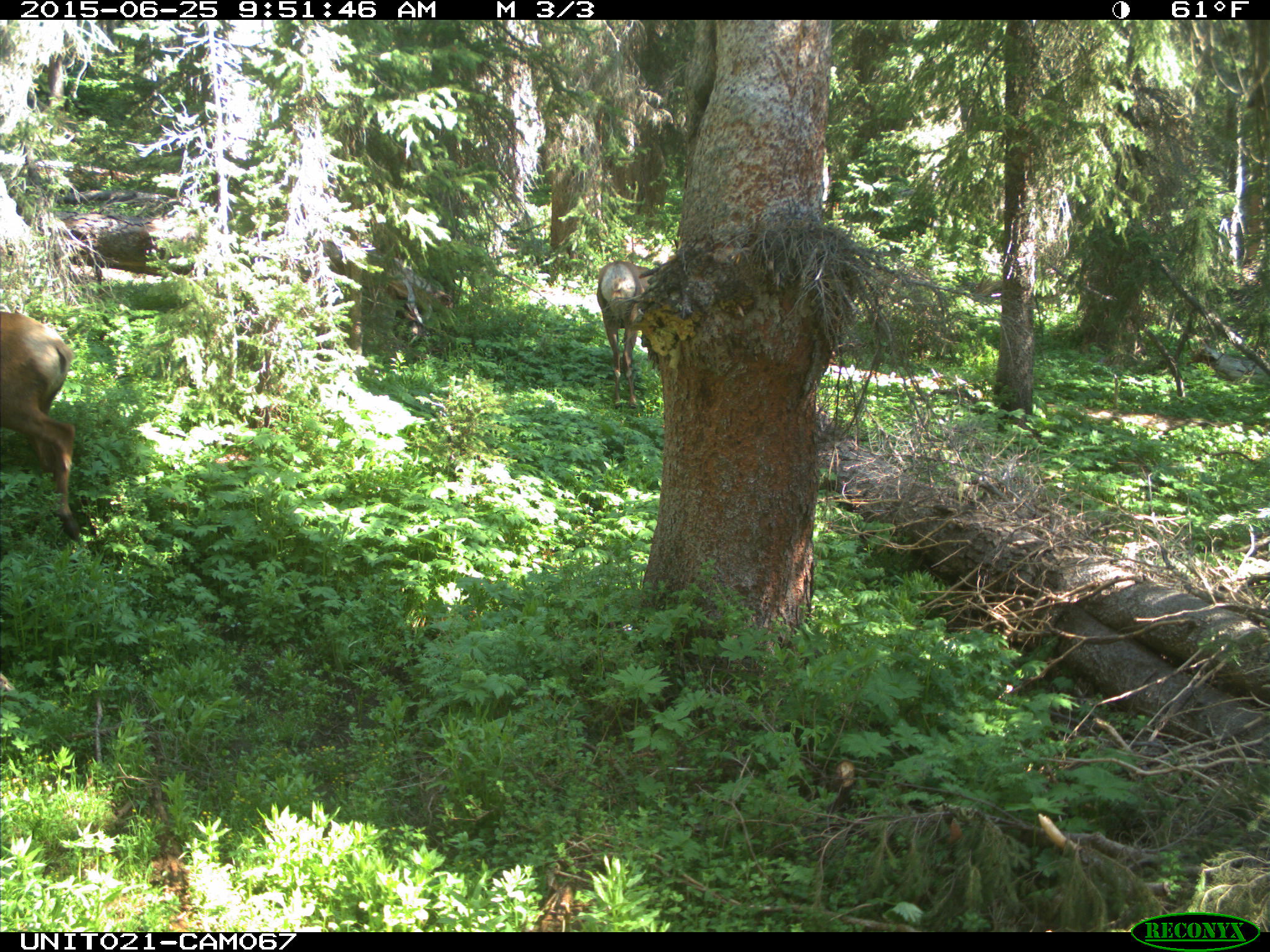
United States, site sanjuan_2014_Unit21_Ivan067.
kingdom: Animalia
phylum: Chordata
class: Mammalia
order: Artiodactyla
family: Cervidae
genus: Cervus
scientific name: Cervus elaphus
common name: red deer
Cervus elaphus (red deer).